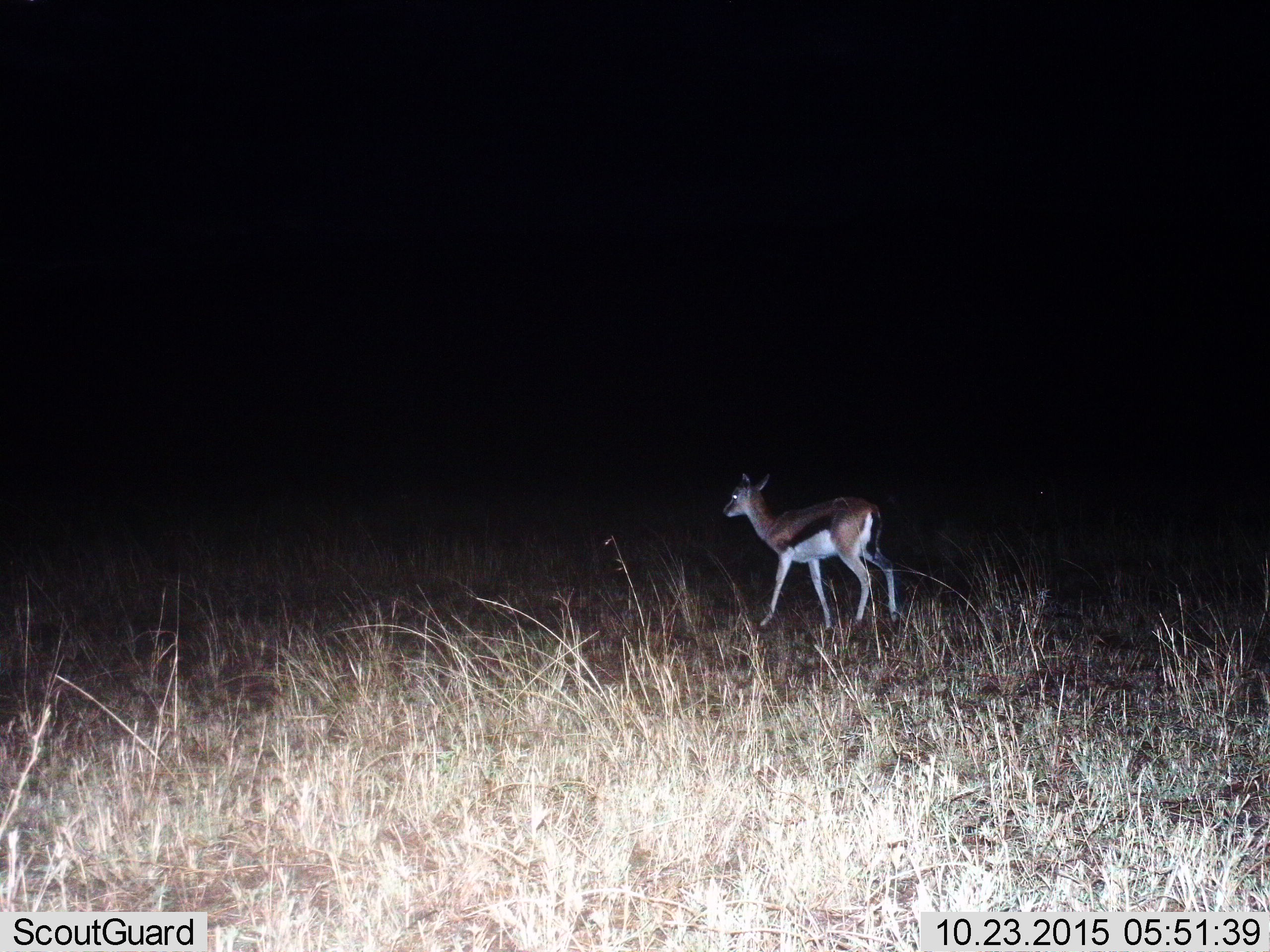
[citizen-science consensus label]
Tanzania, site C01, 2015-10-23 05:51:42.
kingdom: Animalia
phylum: Chordata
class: Mammalia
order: Artiodactyla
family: Bovidae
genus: Eudorcas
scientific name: Eudorcas thomsonii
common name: thomson's gazelle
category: gazellethomsons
Gazellethomsons (thomson's gazelle) (Eudorcas thomsonii), count 1. Behavior (volunteer vote fractions): standing 26%, resting 0%, moving 74%, interacting 0%. Young present (vote fraction): 11%. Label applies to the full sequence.